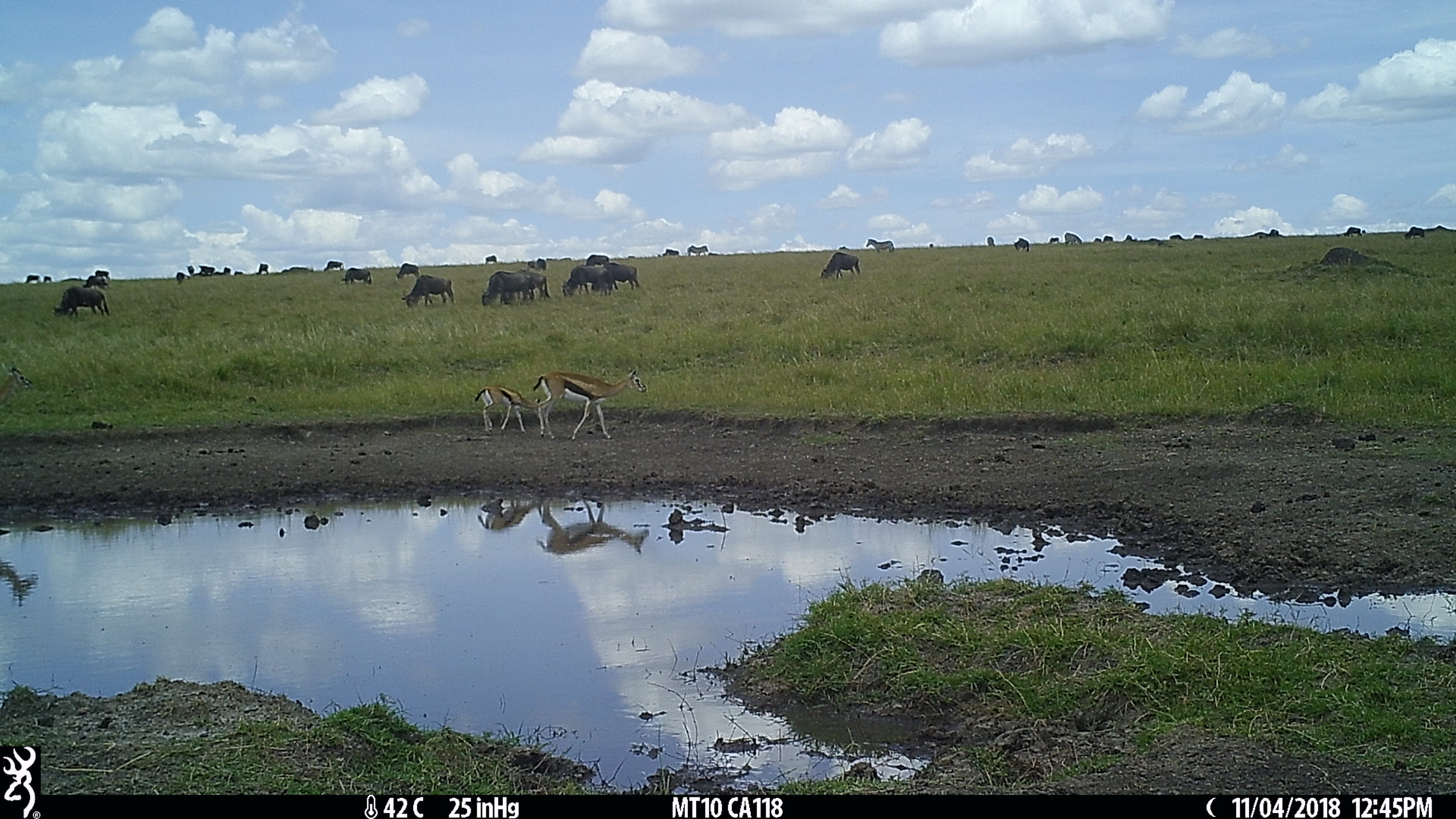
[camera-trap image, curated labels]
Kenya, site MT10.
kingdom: Animalia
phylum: Chordata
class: Mammalia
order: Artiodactyla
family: Bovidae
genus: Connochaetes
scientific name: Connochaetes taurinus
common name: blue wildebeest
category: wildebeest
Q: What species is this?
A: Wildebeest (blue wildebeest) (Connochaetes taurinus).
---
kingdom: Animalia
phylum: Chordata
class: Mammalia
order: Artiodactyla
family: Bovidae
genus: Eudorcas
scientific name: Eudorcas thomsonii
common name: thomon's gazelle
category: gazelle thomsons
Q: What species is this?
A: Gazelle thomsons (thomon's gazelle) (Eudorcas thomsonii).